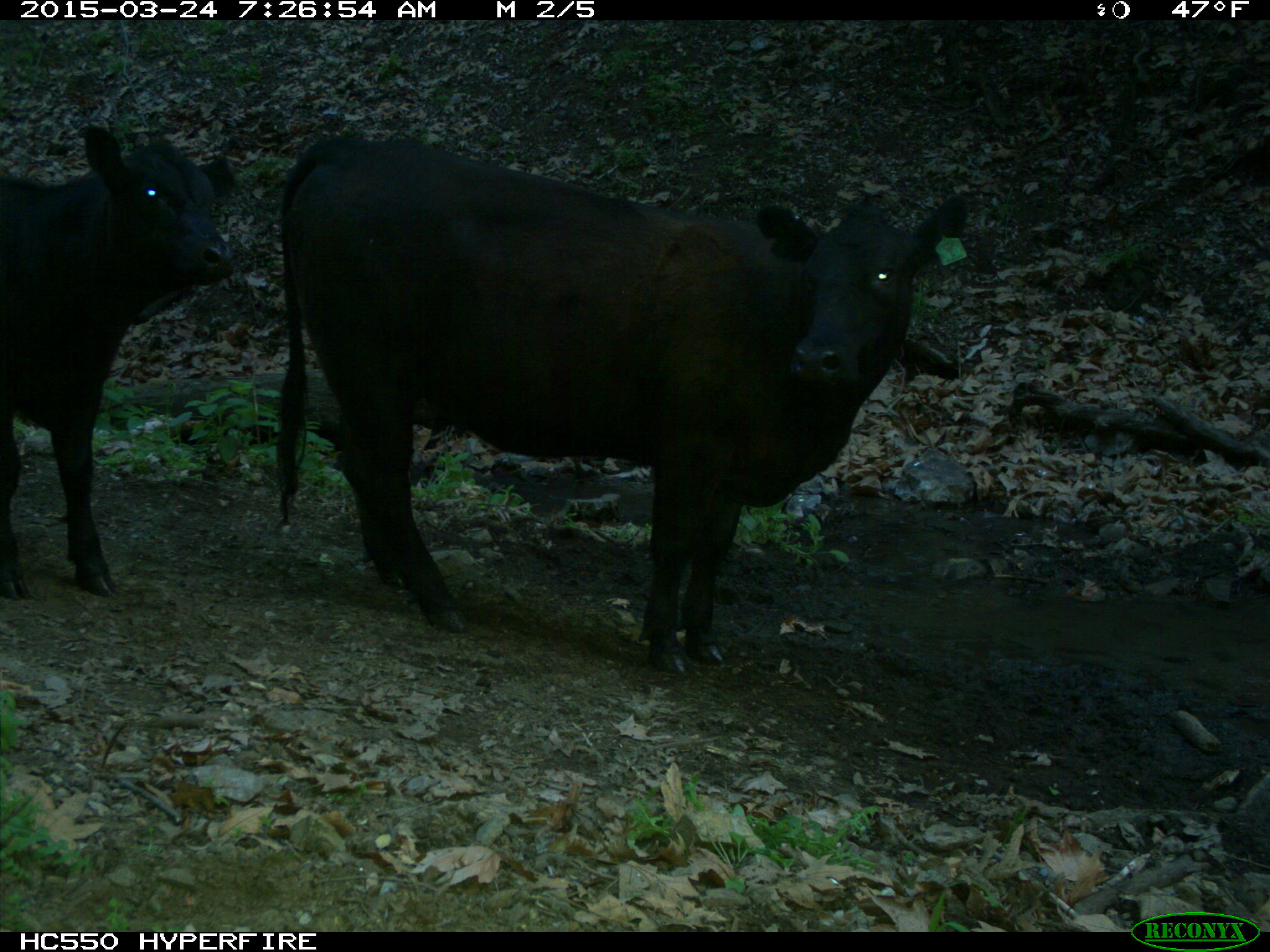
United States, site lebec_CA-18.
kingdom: Animalia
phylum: Chordata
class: Mammalia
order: Artiodactyla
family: Bovidae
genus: Bos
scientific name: Bos taurus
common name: domestic cow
Bos taurus (domestic cow).